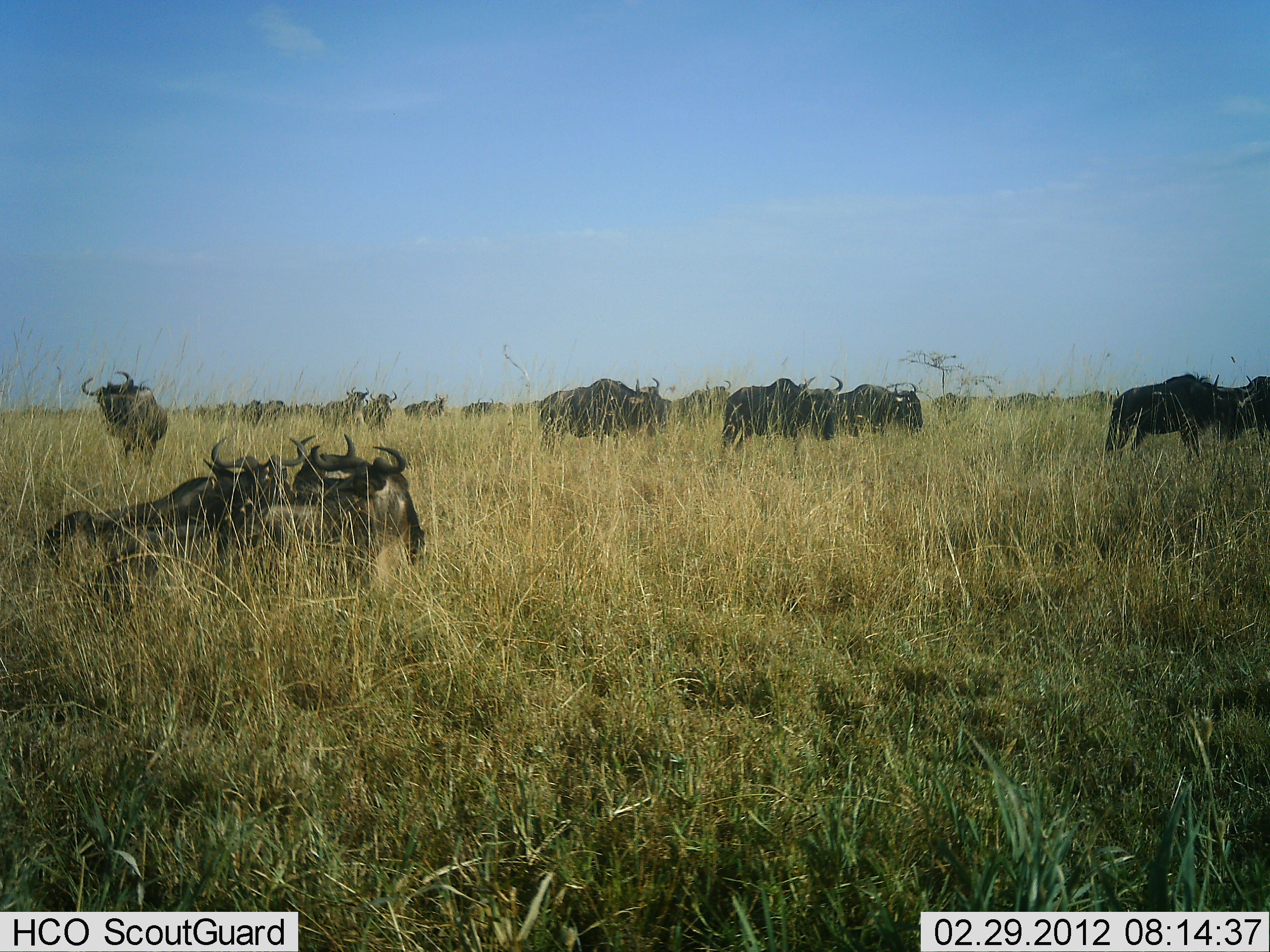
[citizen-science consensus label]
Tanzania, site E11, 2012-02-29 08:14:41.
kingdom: Animalia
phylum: Chordata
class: Mammalia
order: Artiodactyla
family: Bovidae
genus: Connochaetes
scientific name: Connochaetes taurinus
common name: blue wildebeest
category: wildebeest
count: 11-50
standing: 67%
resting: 85%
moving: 22%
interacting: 0%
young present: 0%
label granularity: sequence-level